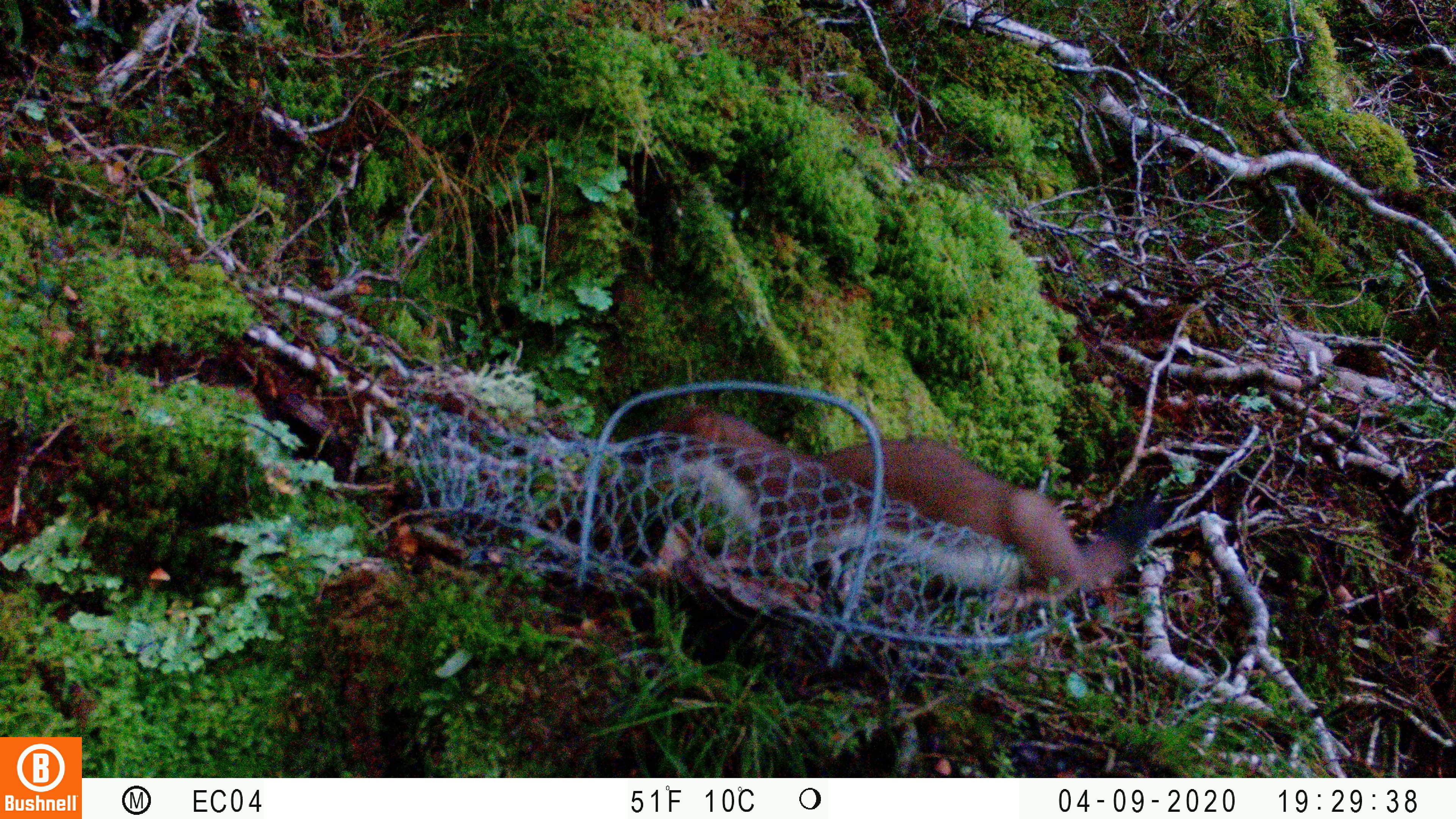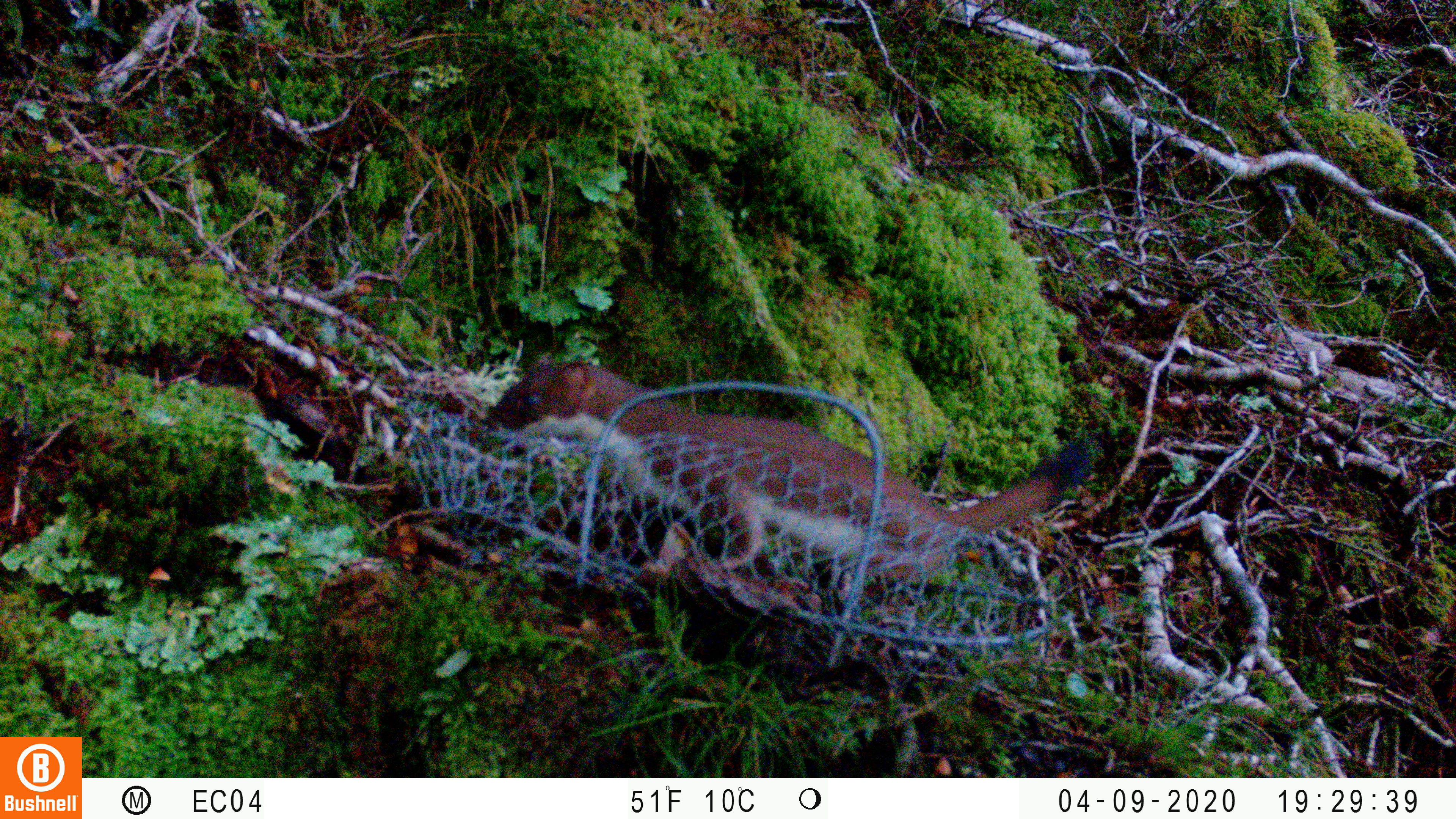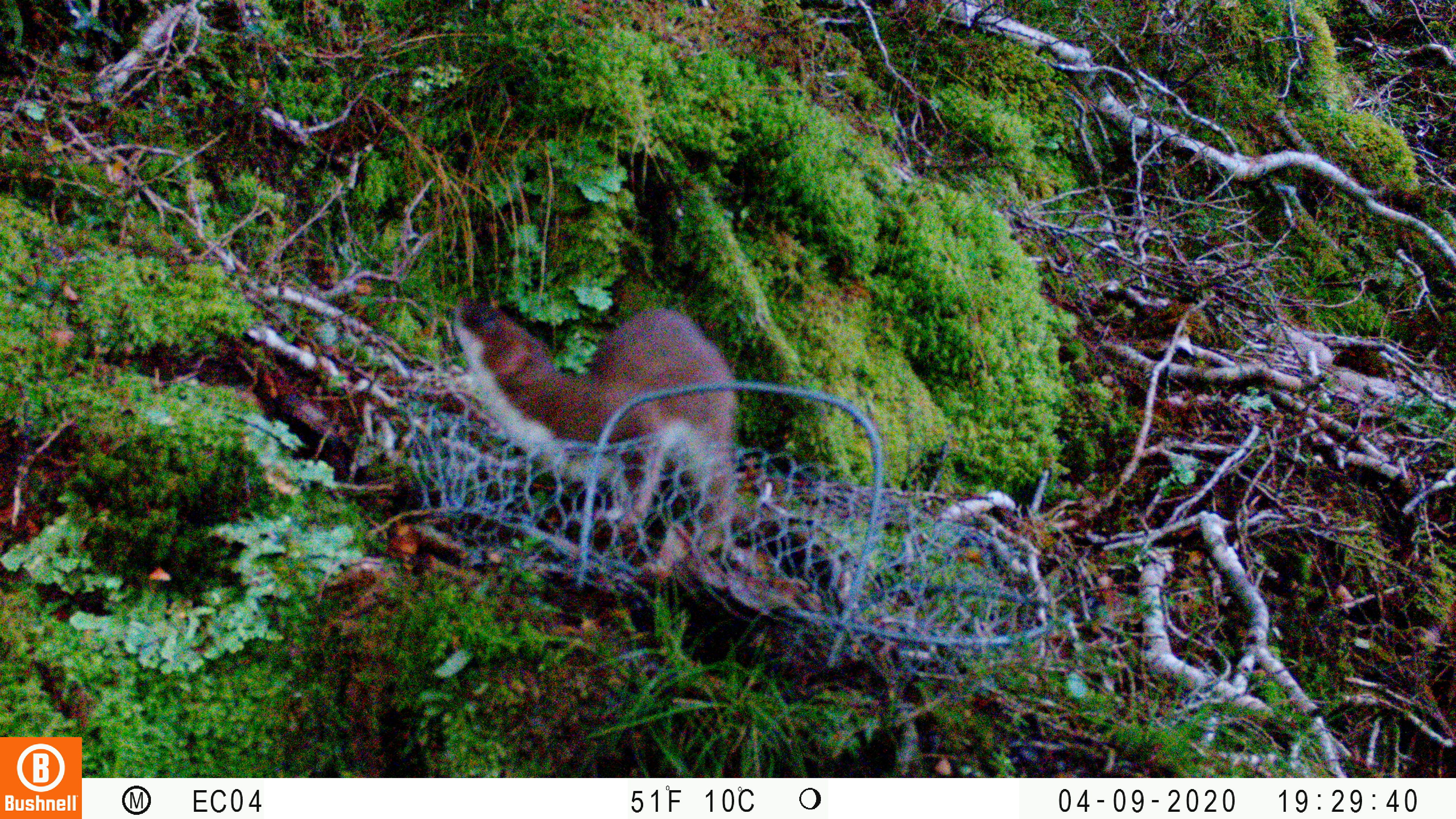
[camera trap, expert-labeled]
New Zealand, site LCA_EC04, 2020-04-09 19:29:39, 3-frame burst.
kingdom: Animalia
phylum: Chordata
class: Mammalia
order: Carnivora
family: Mustelidae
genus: Mustela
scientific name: Mustela erminea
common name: stoat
Stoat (Mustela erminea).